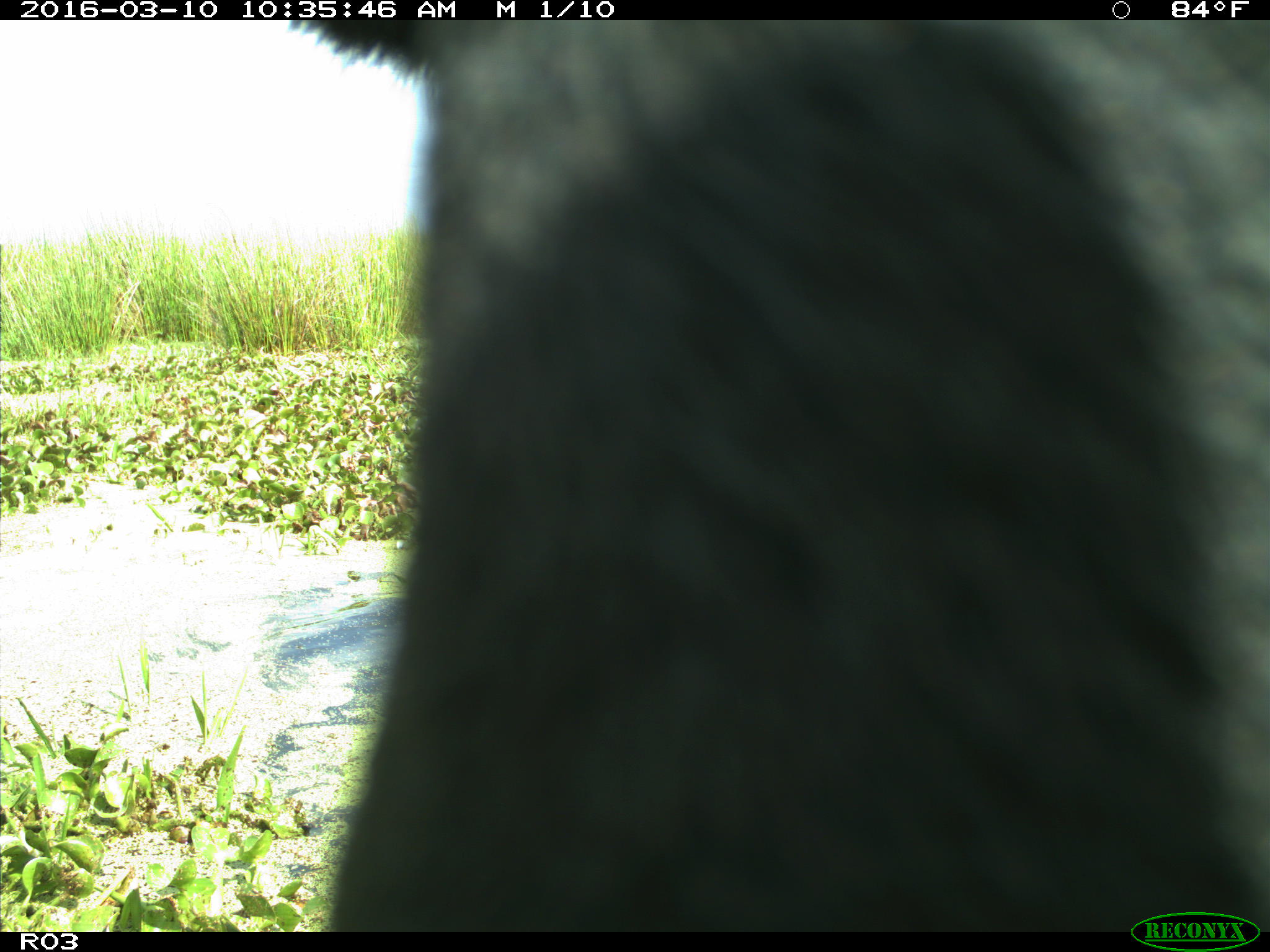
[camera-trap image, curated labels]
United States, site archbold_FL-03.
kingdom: Animalia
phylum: Chordata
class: Mammalia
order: Artiodactyla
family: Bovidae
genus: Bos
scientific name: Bos taurus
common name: domestic cow